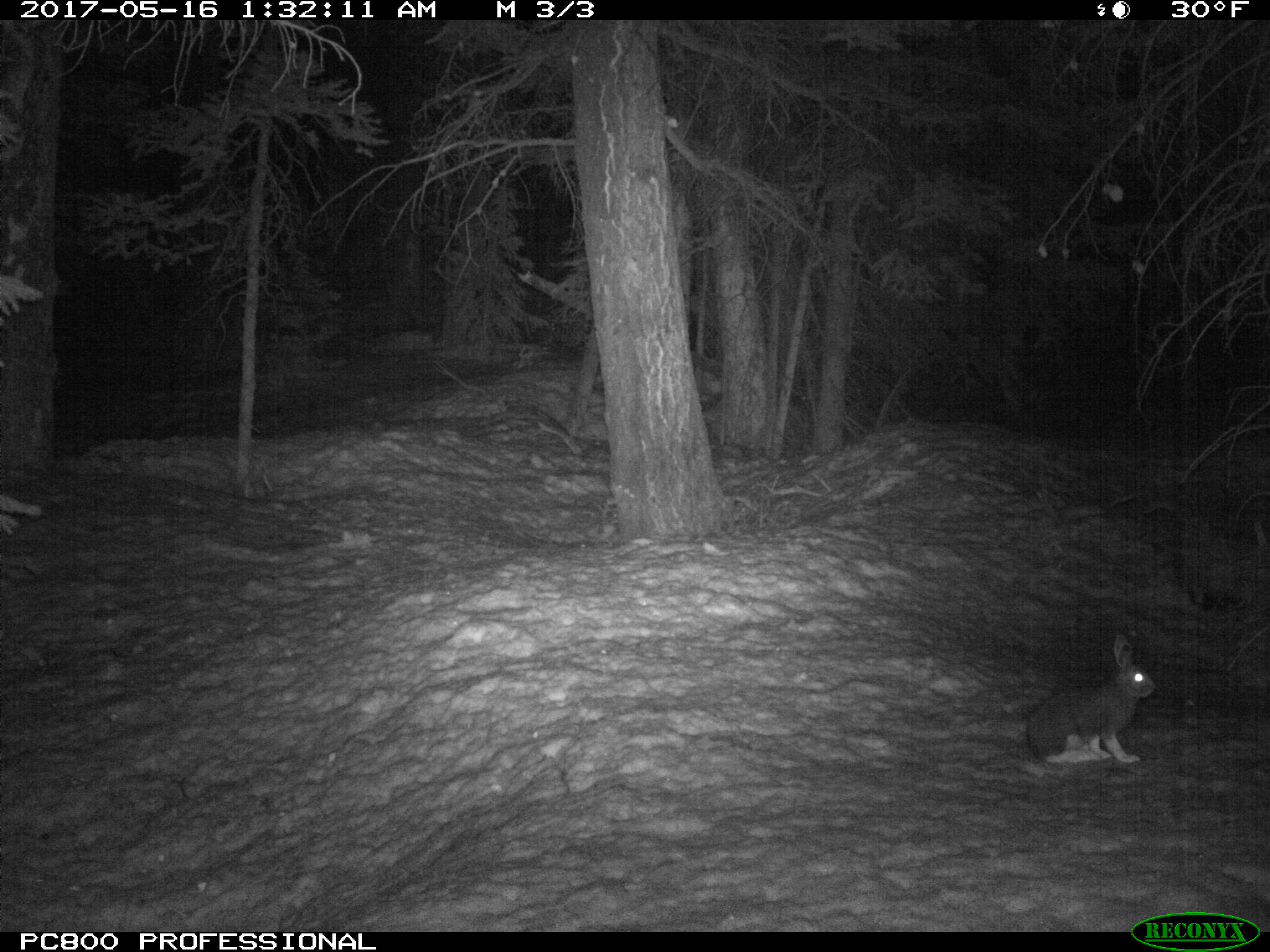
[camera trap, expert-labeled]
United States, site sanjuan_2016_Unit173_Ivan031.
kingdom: Animalia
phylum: Chordata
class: Mammalia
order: Lagomorpha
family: Leporidae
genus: Lepus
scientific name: Lepus americanus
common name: snowshoe hare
Lepus americanus (snowshoe hare).